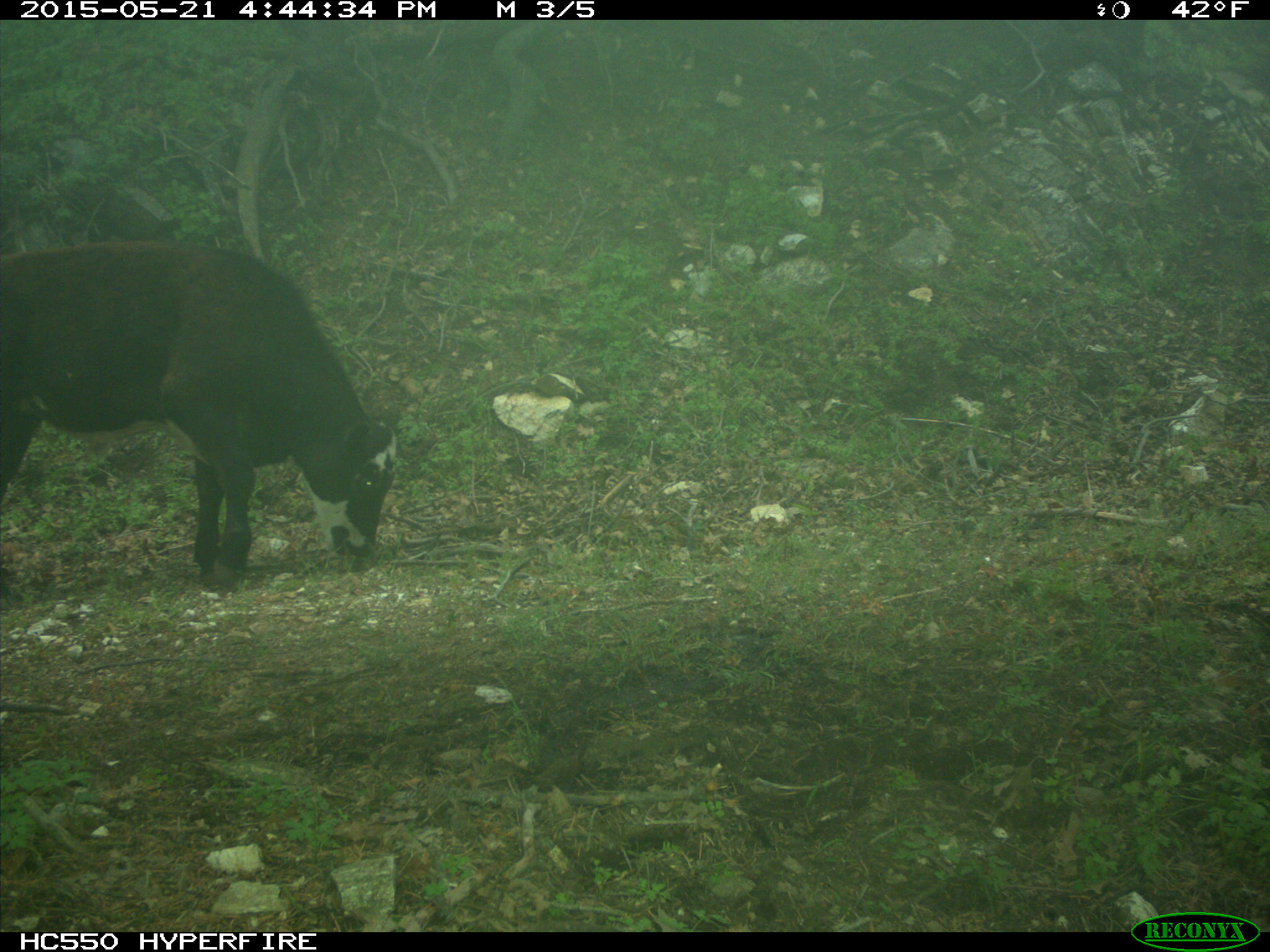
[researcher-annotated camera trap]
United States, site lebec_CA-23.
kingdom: Animalia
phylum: Chordata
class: Mammalia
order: Artiodactyla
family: Bovidae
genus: Bos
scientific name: Bos taurus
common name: domestic cow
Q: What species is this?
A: Bos taurus (domestic cow).